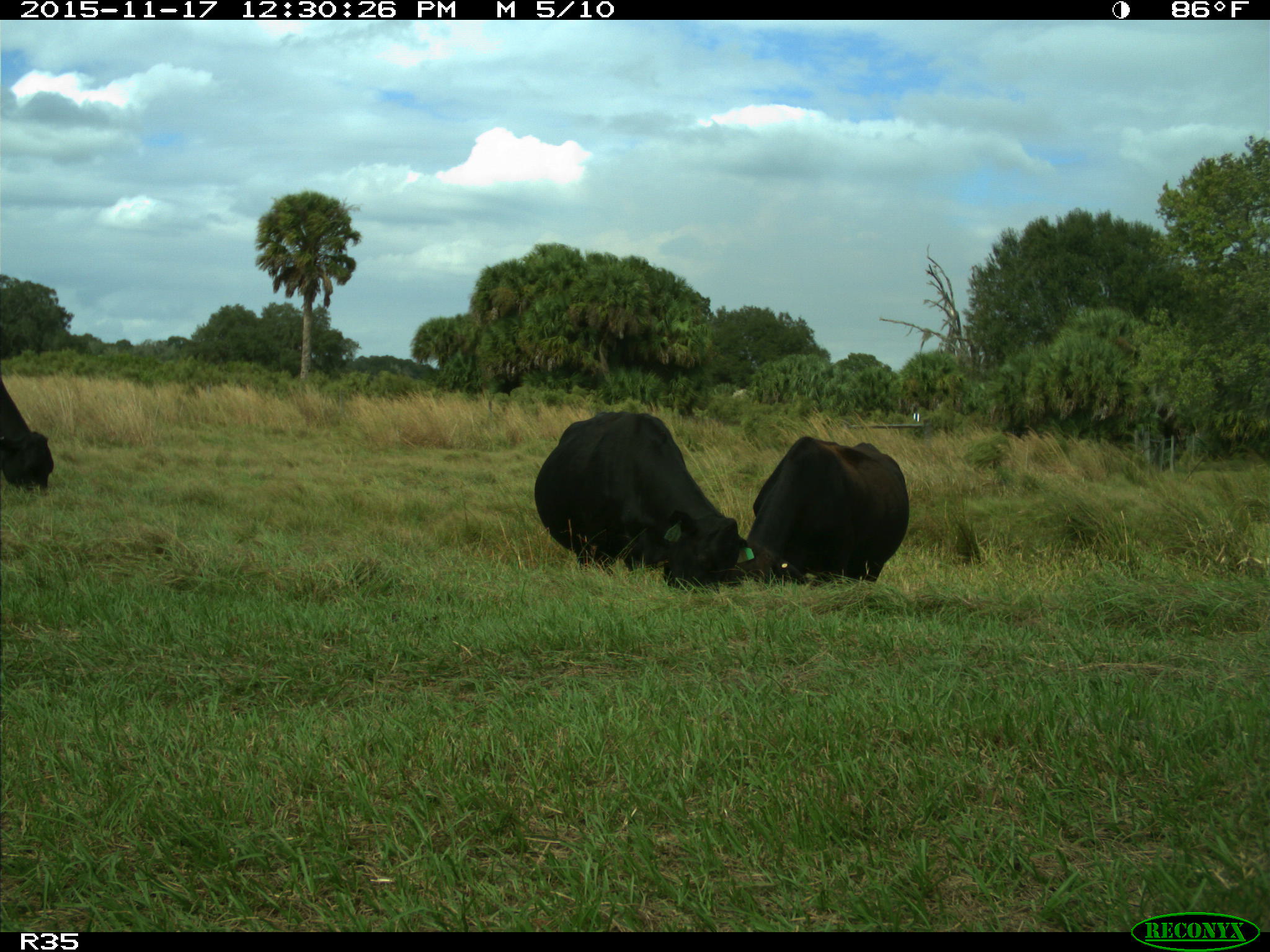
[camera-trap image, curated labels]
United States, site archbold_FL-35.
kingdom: Animalia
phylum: Chordata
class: Mammalia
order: Artiodactyla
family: Bovidae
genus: Bos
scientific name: Bos taurus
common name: domestic cow